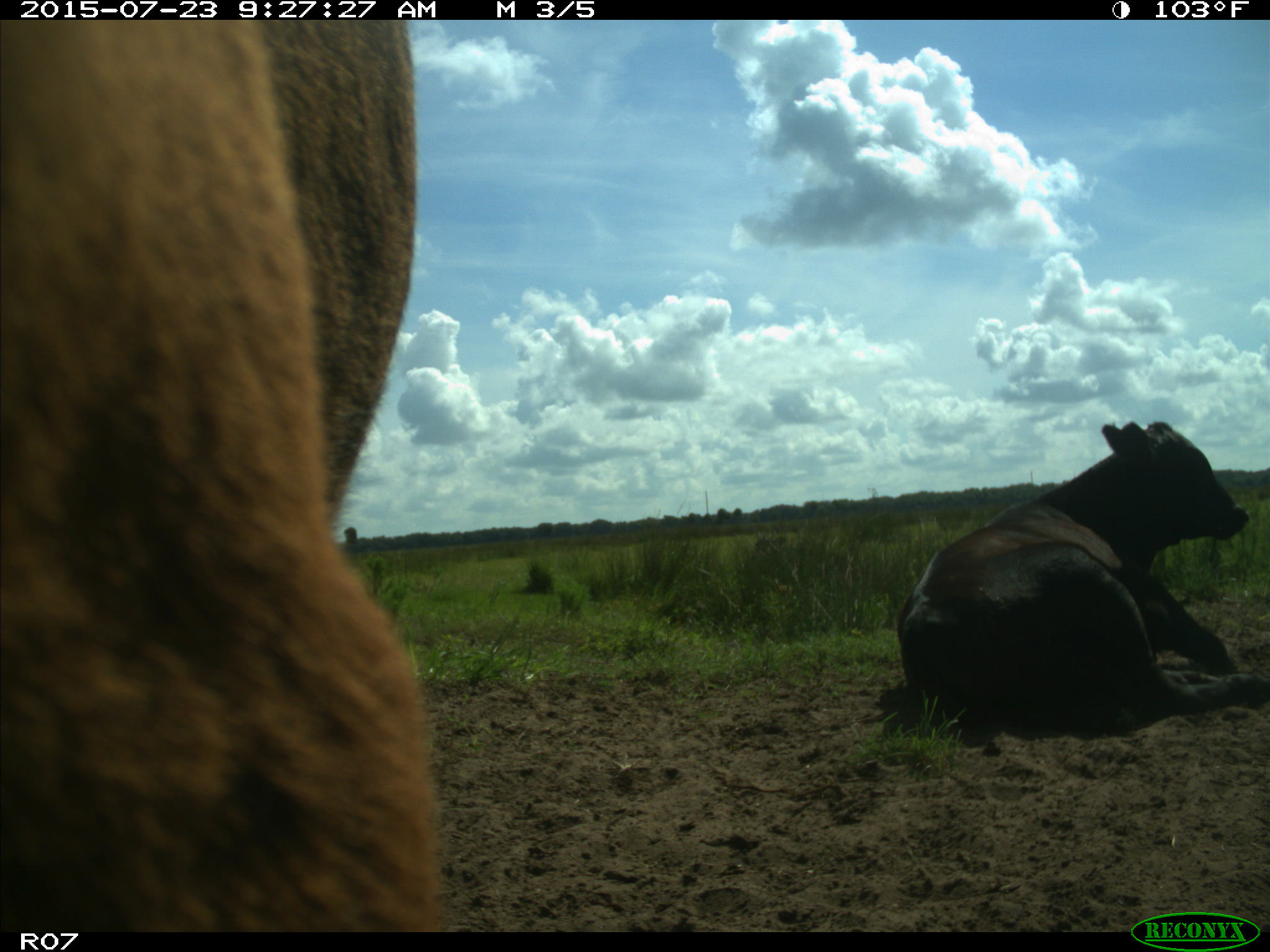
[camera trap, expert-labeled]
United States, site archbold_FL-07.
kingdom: Animalia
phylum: Chordata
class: Mammalia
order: Artiodactyla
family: Bovidae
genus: Bos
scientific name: Bos taurus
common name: domestic cow